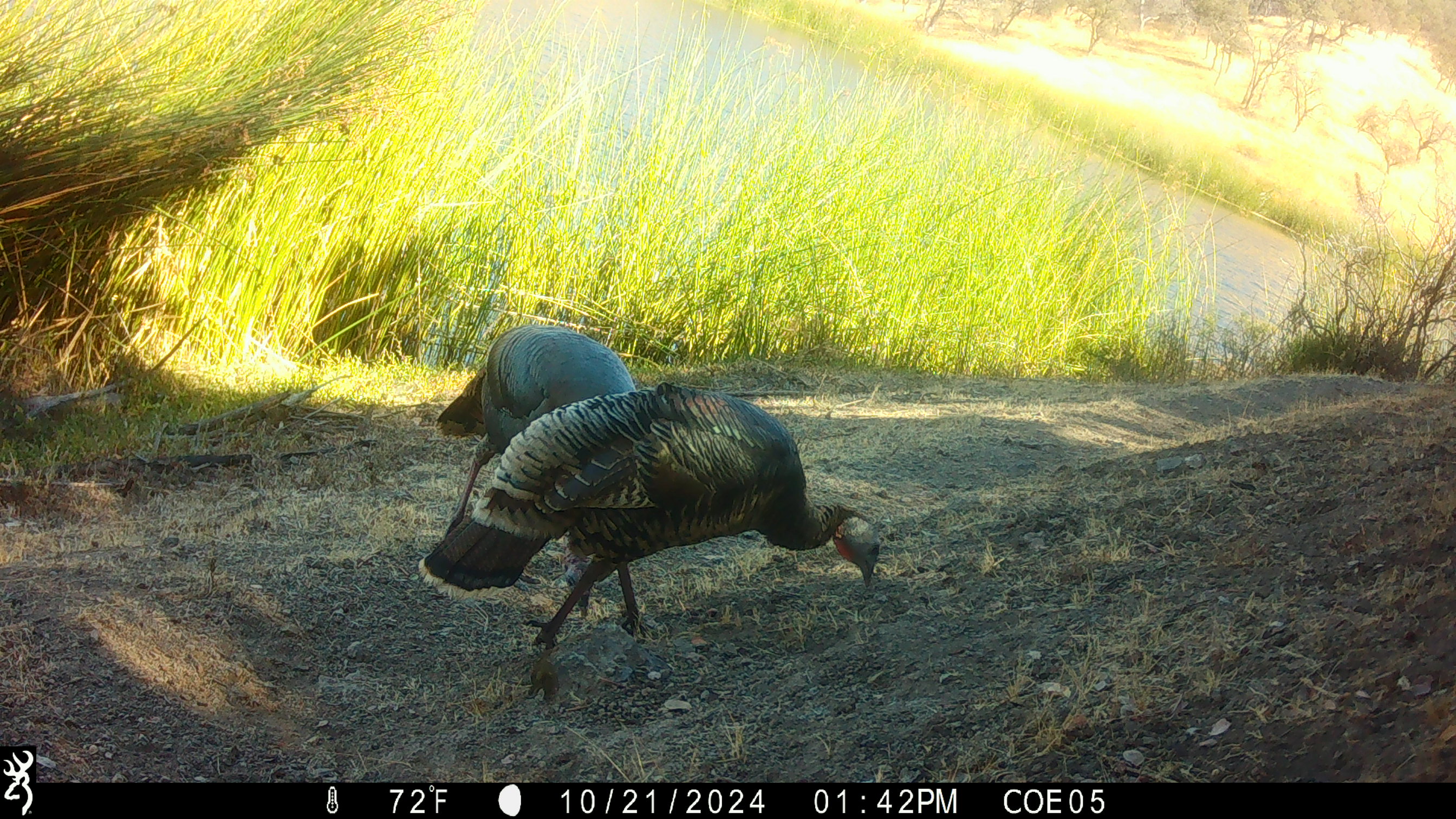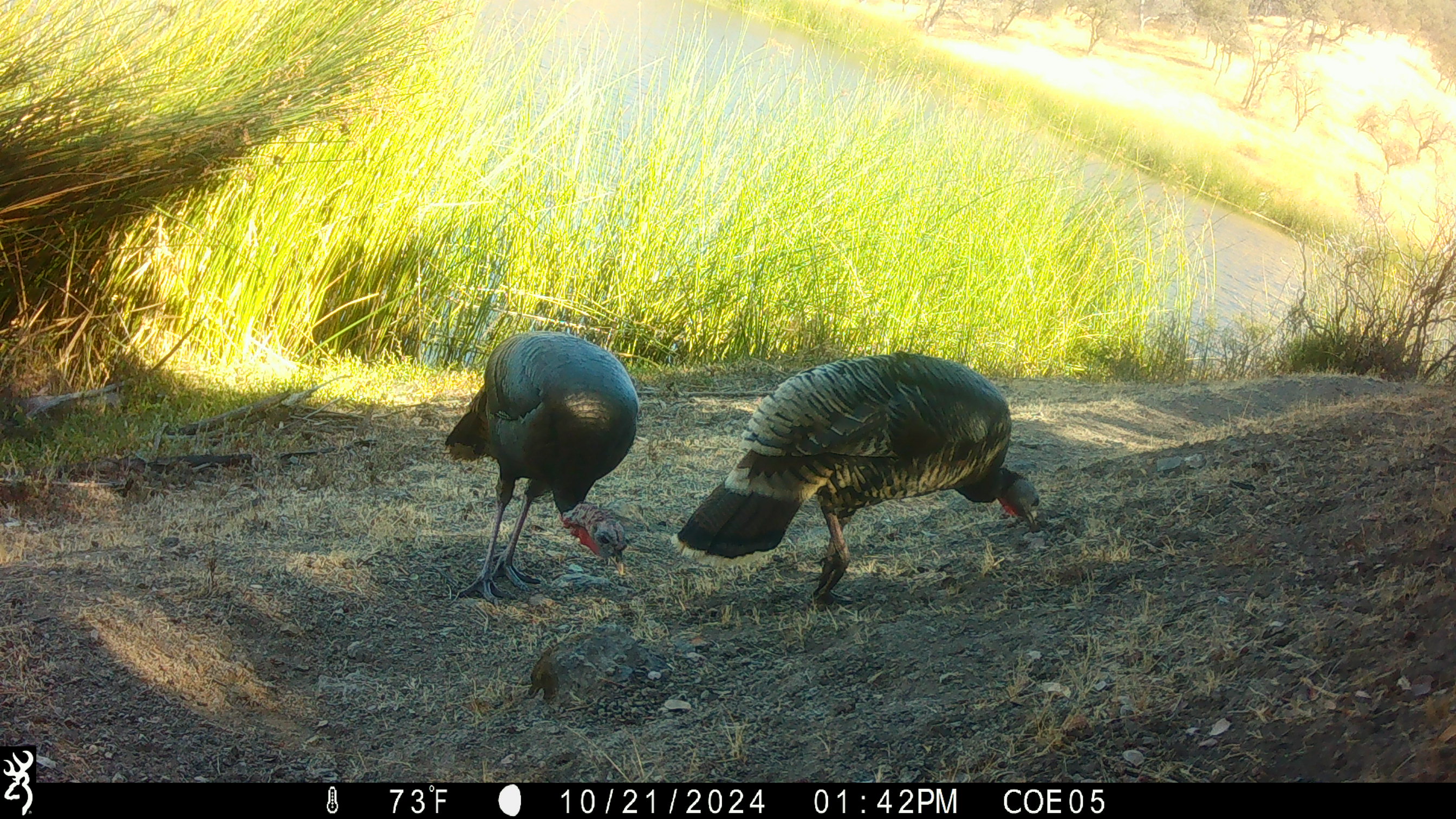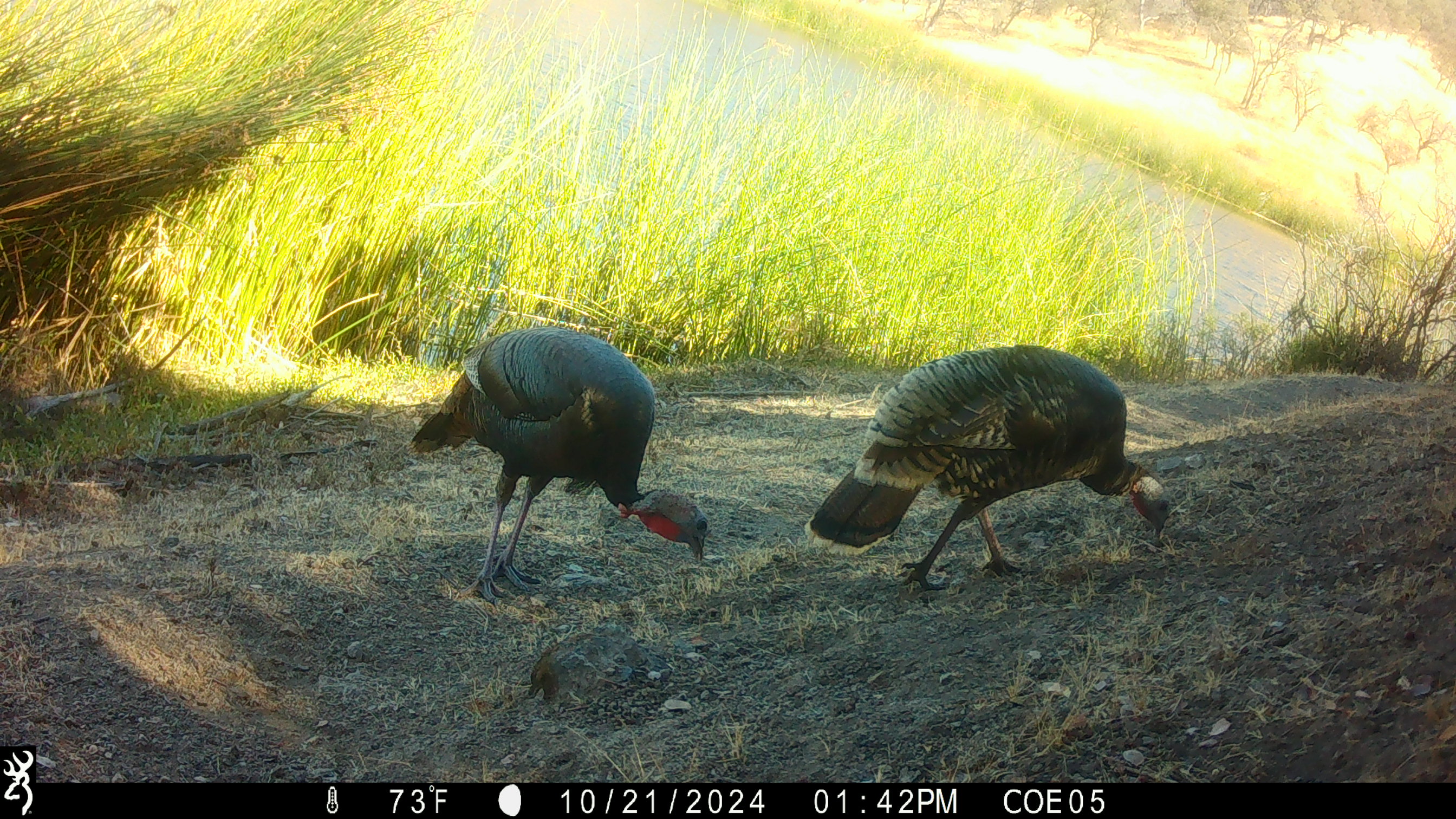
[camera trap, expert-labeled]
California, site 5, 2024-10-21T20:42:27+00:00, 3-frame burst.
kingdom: Animalia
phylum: Chordata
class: Aves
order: Galliformes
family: Phasianidae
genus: Meleagris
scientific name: Meleagris gallopavo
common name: turkey